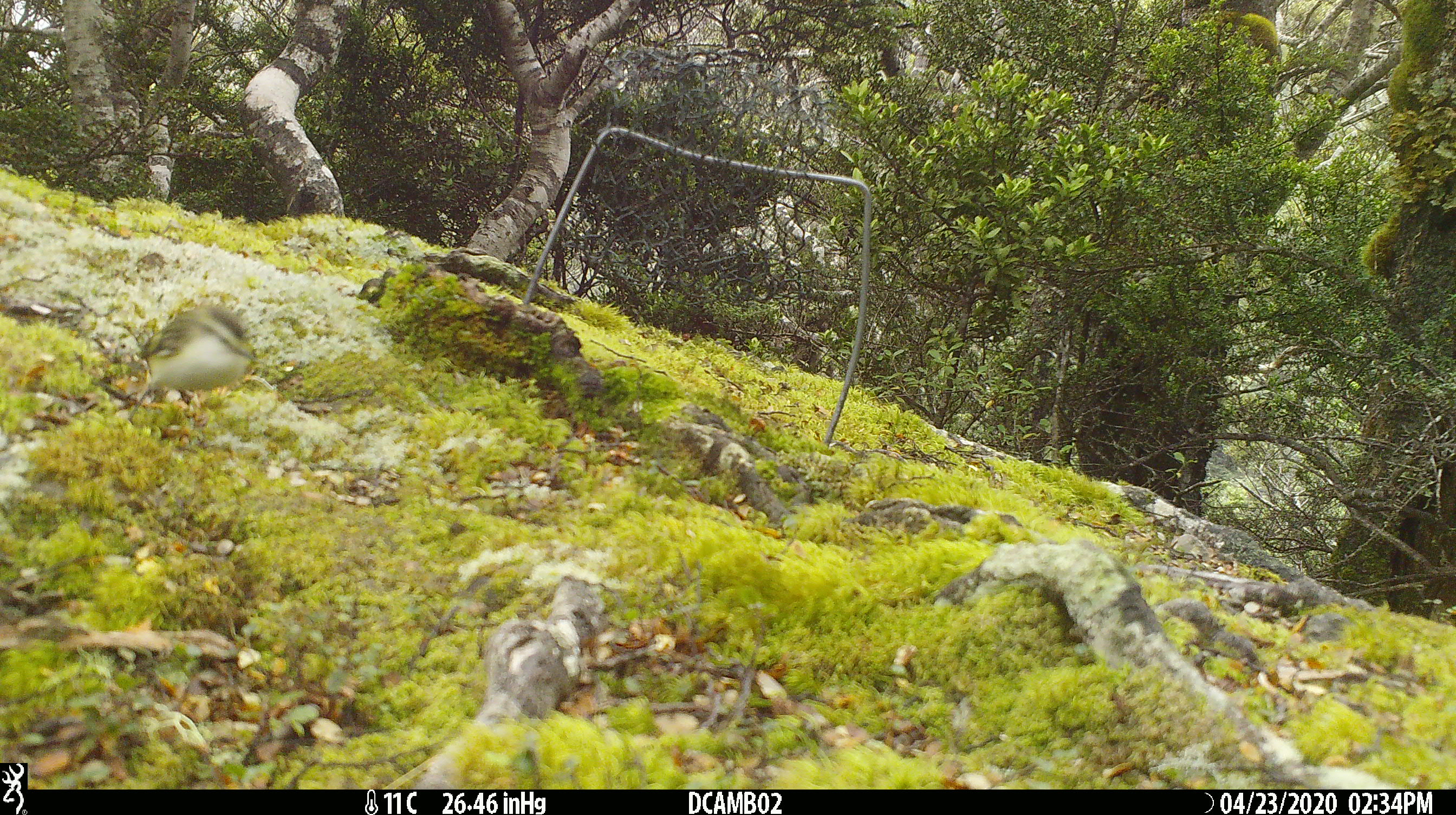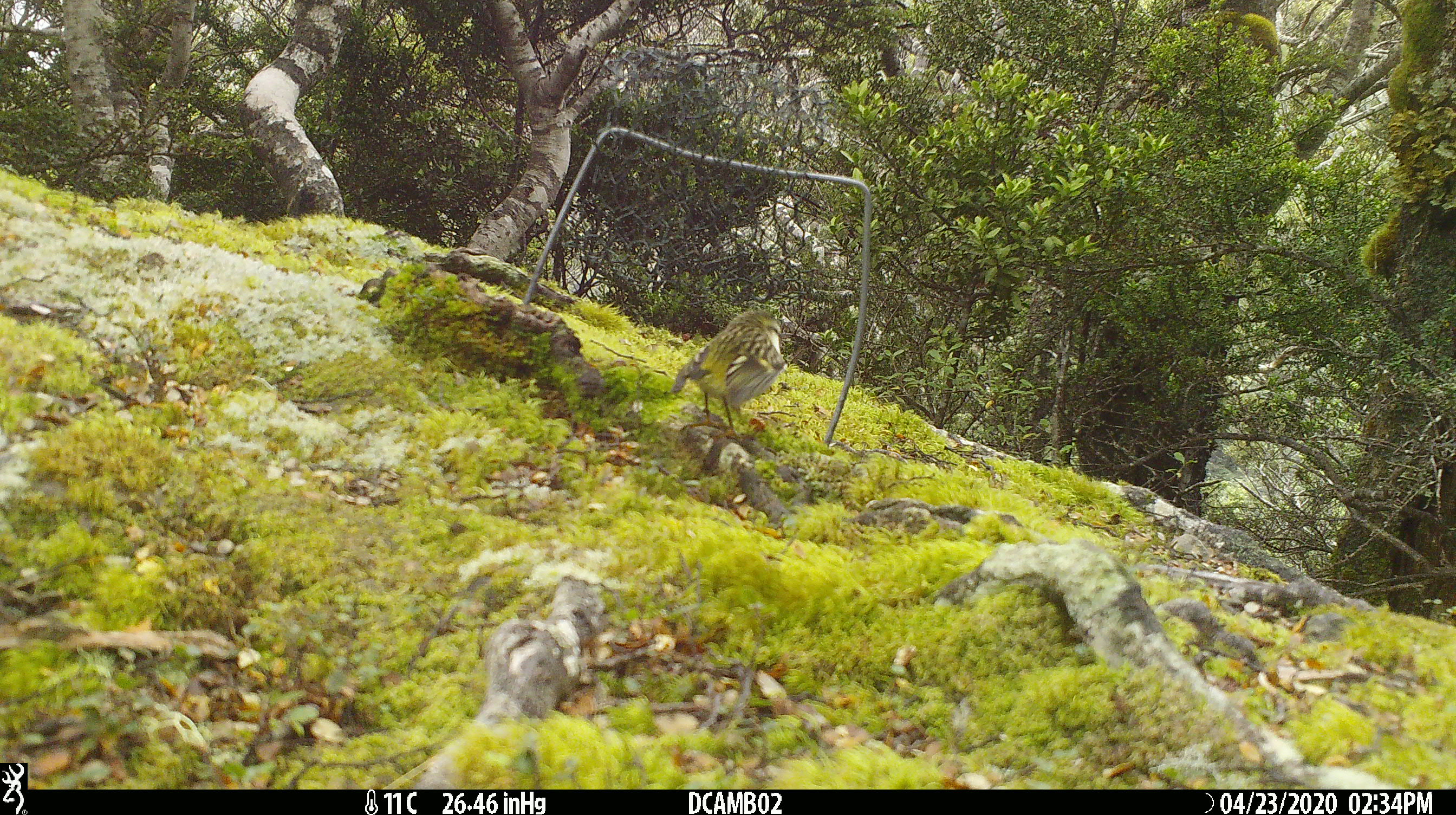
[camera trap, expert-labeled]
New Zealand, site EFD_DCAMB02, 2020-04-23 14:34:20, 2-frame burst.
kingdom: Animalia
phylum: Chordata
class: Aves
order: Passeriformes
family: Acanthisittidae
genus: Acanthisitta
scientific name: Acanthisitta chloris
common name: rifleman